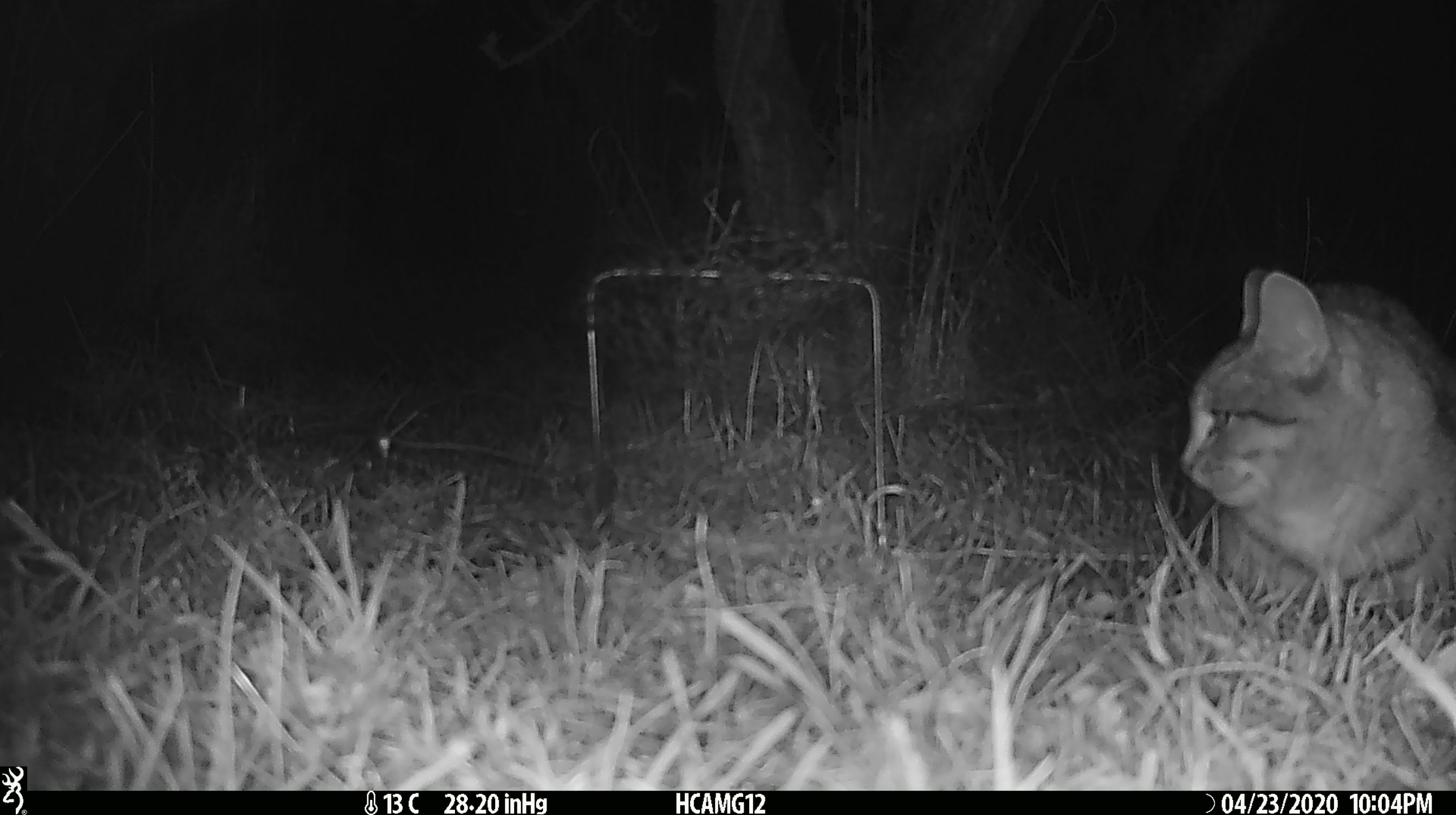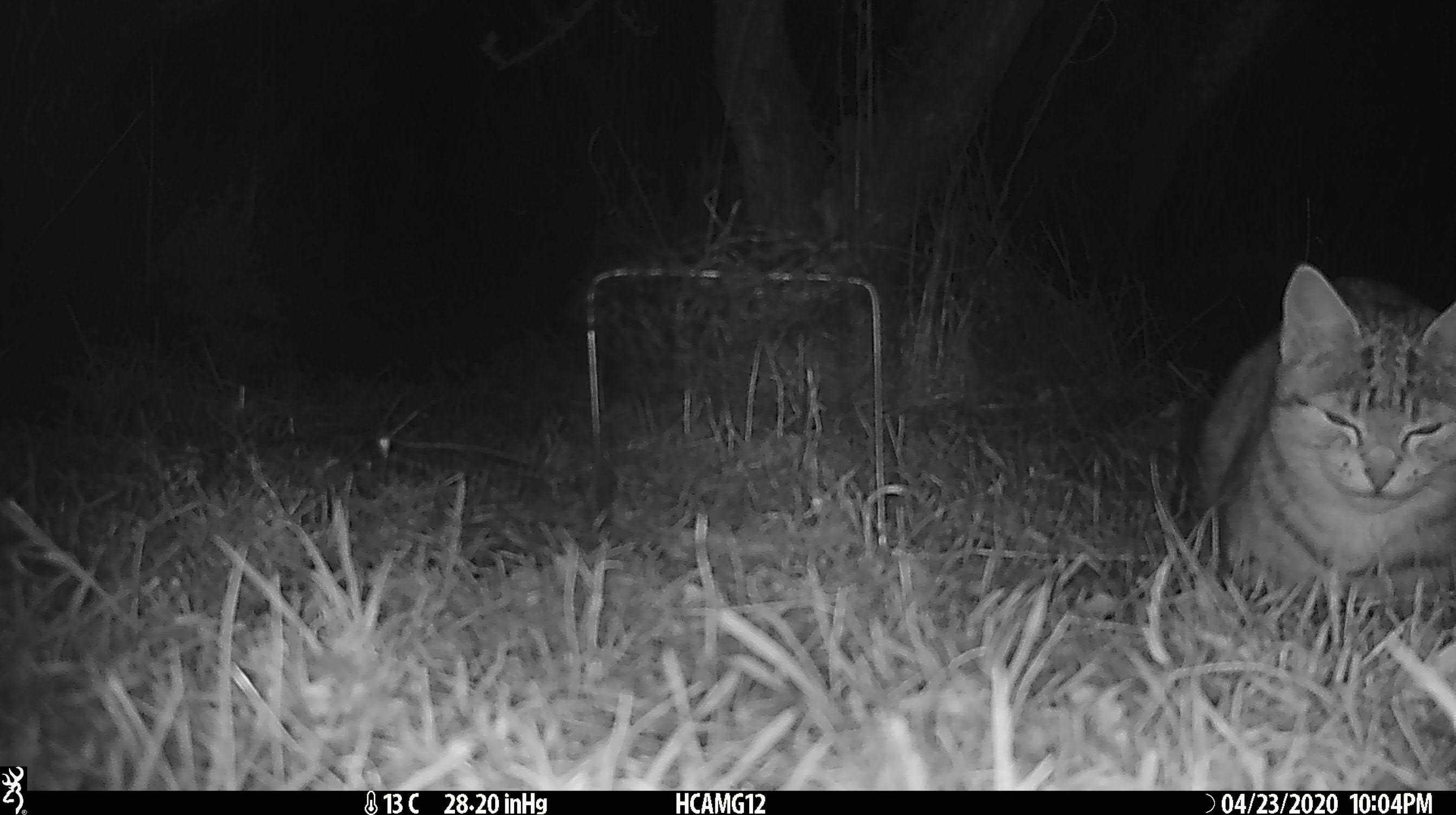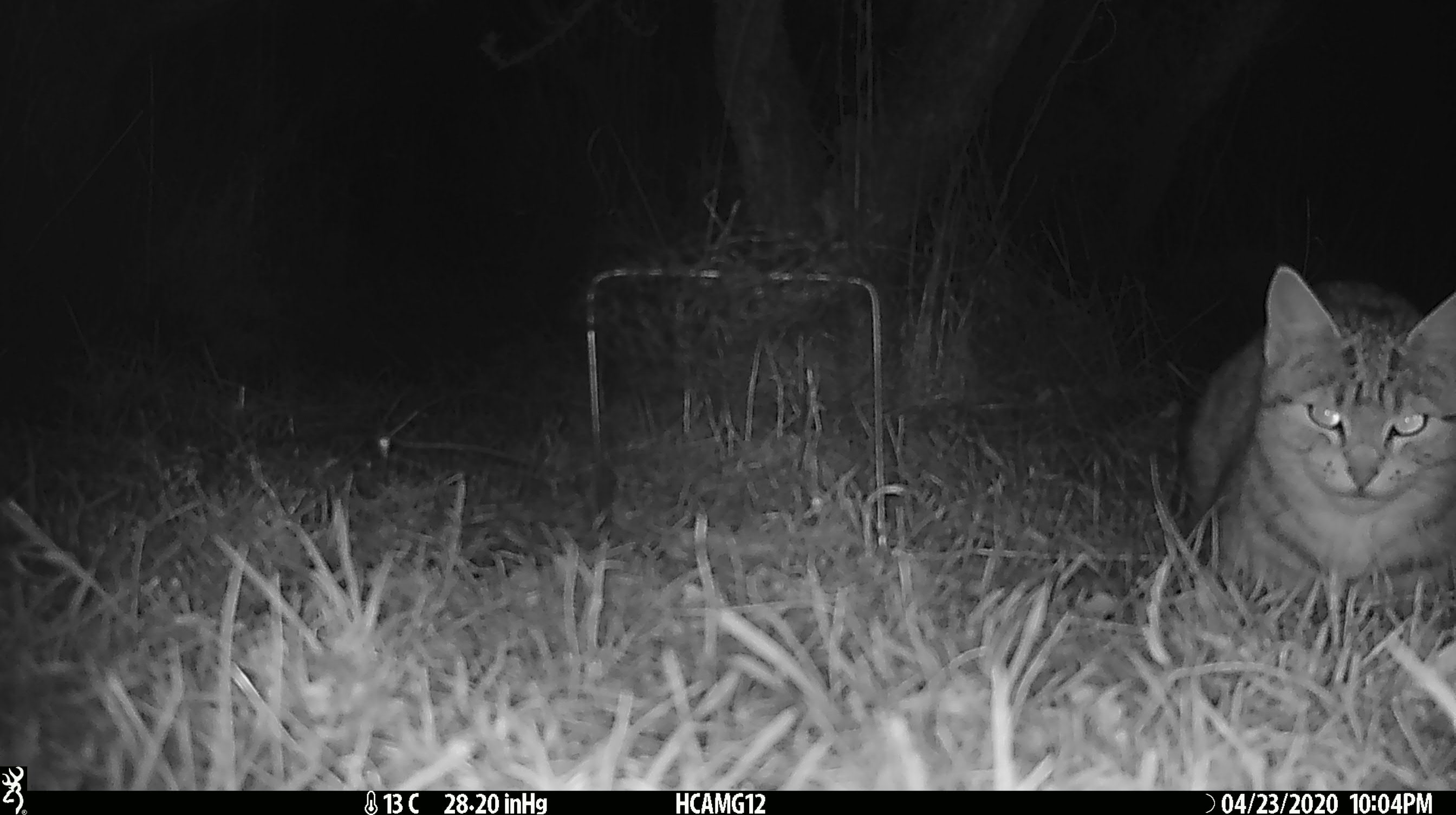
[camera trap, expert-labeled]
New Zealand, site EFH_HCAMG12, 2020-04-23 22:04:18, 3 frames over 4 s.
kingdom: Animalia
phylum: Chordata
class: Mammalia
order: Carnivora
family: Felidae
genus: Felis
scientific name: Felis catus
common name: domestic cat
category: cat